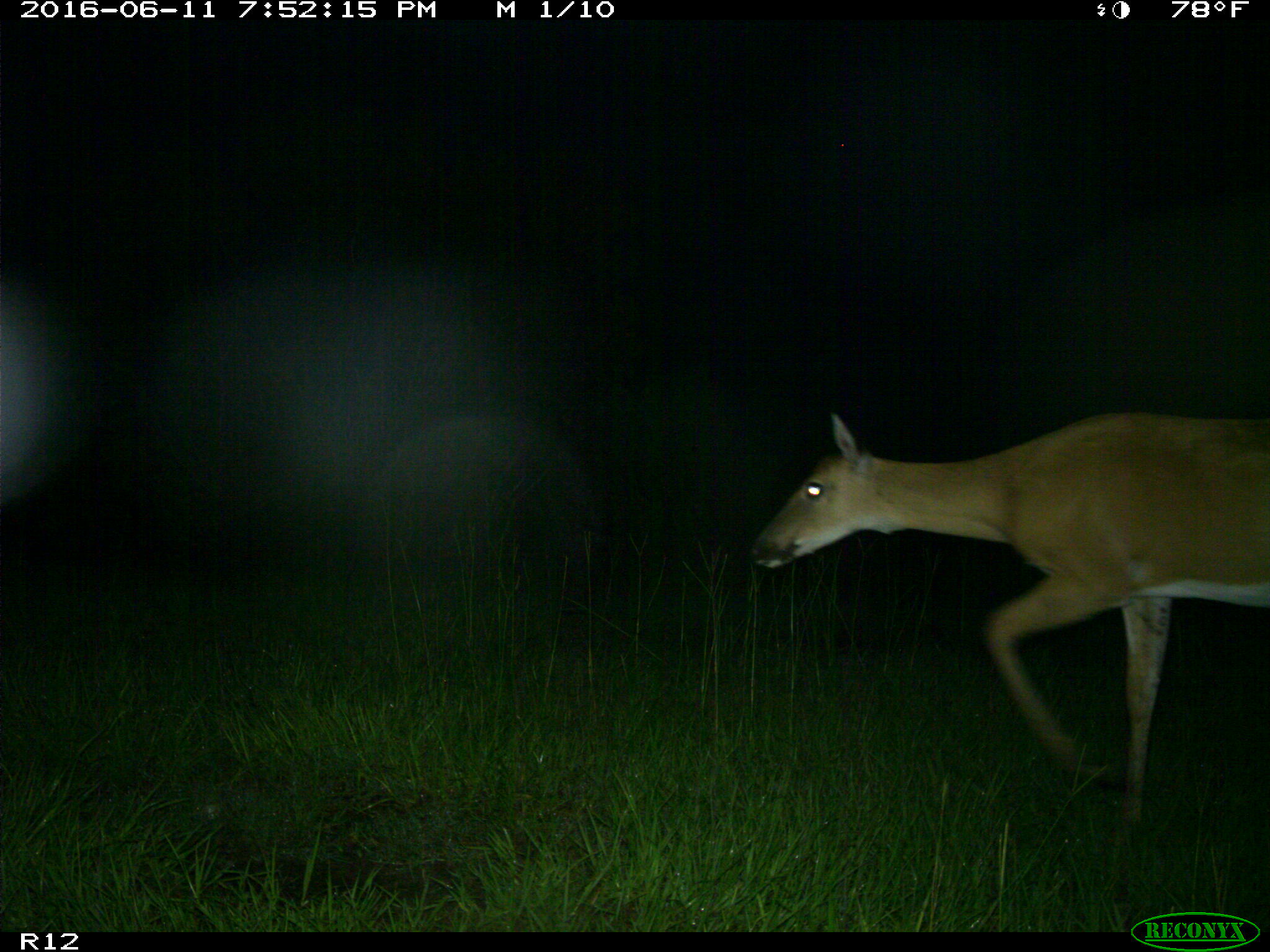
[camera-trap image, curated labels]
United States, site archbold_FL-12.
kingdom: Animalia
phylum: Chordata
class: Mammalia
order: Artiodactyla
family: Cervidae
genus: Odocoileus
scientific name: Odocoileus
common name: deer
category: unidentified deer